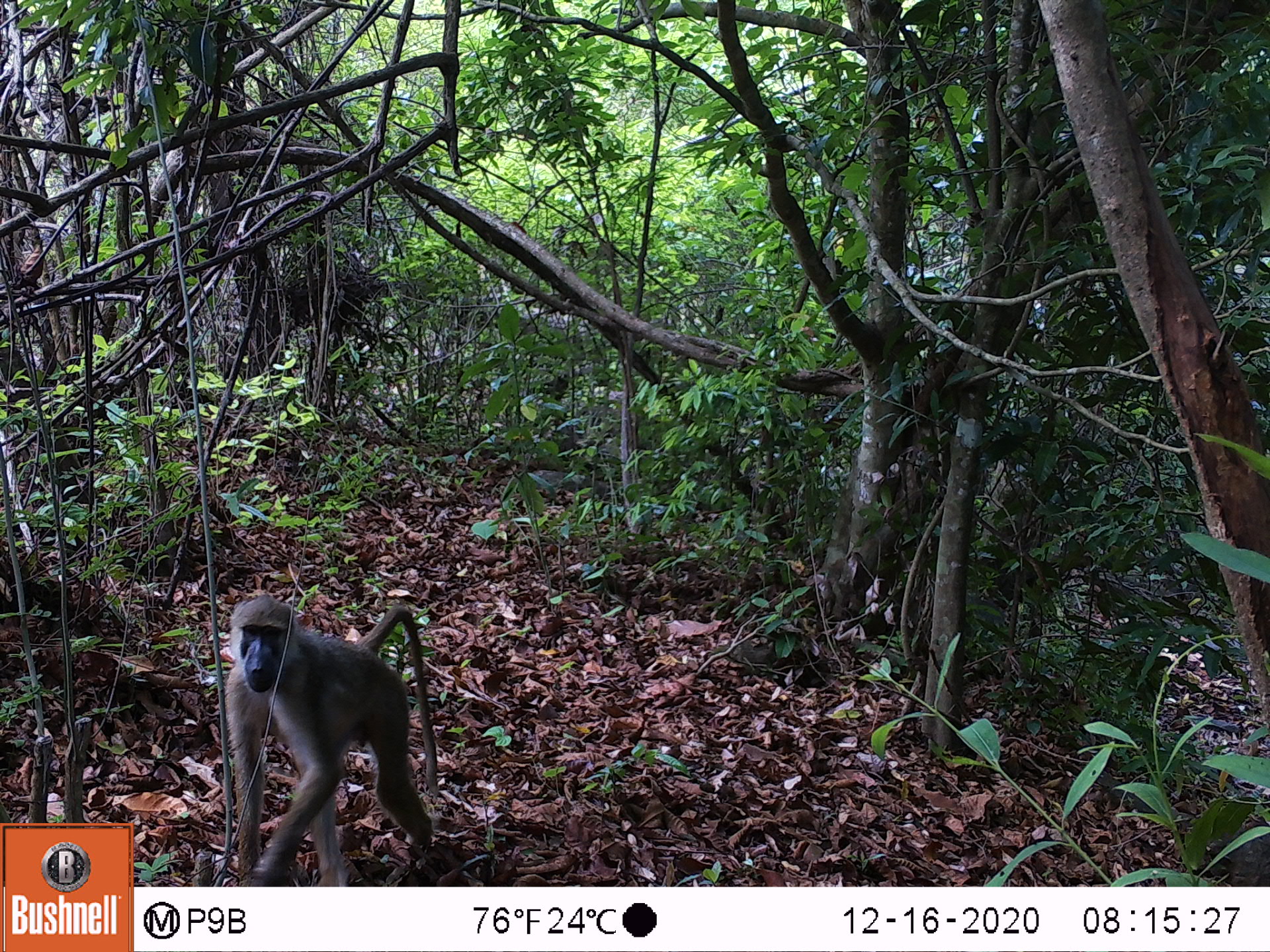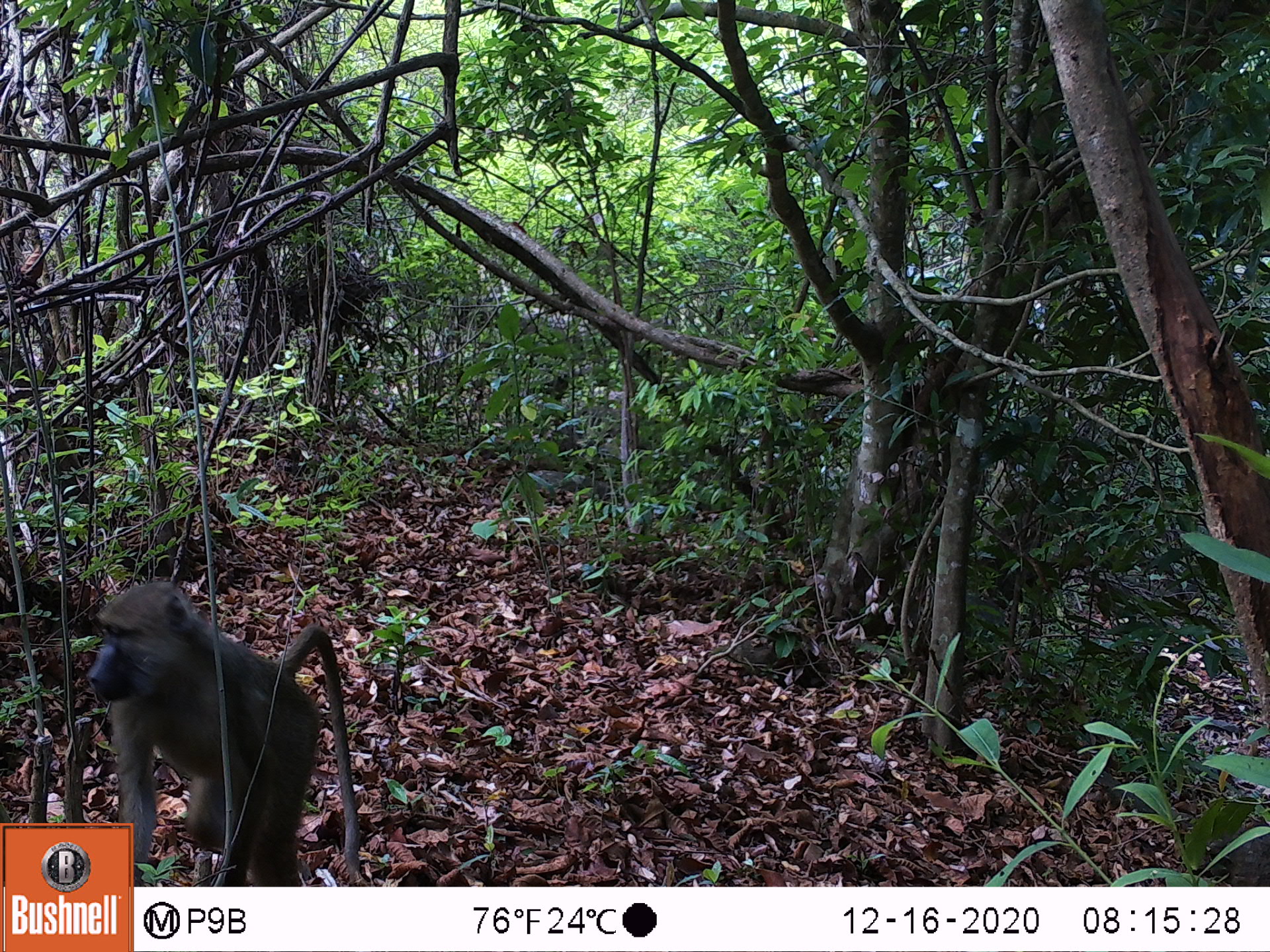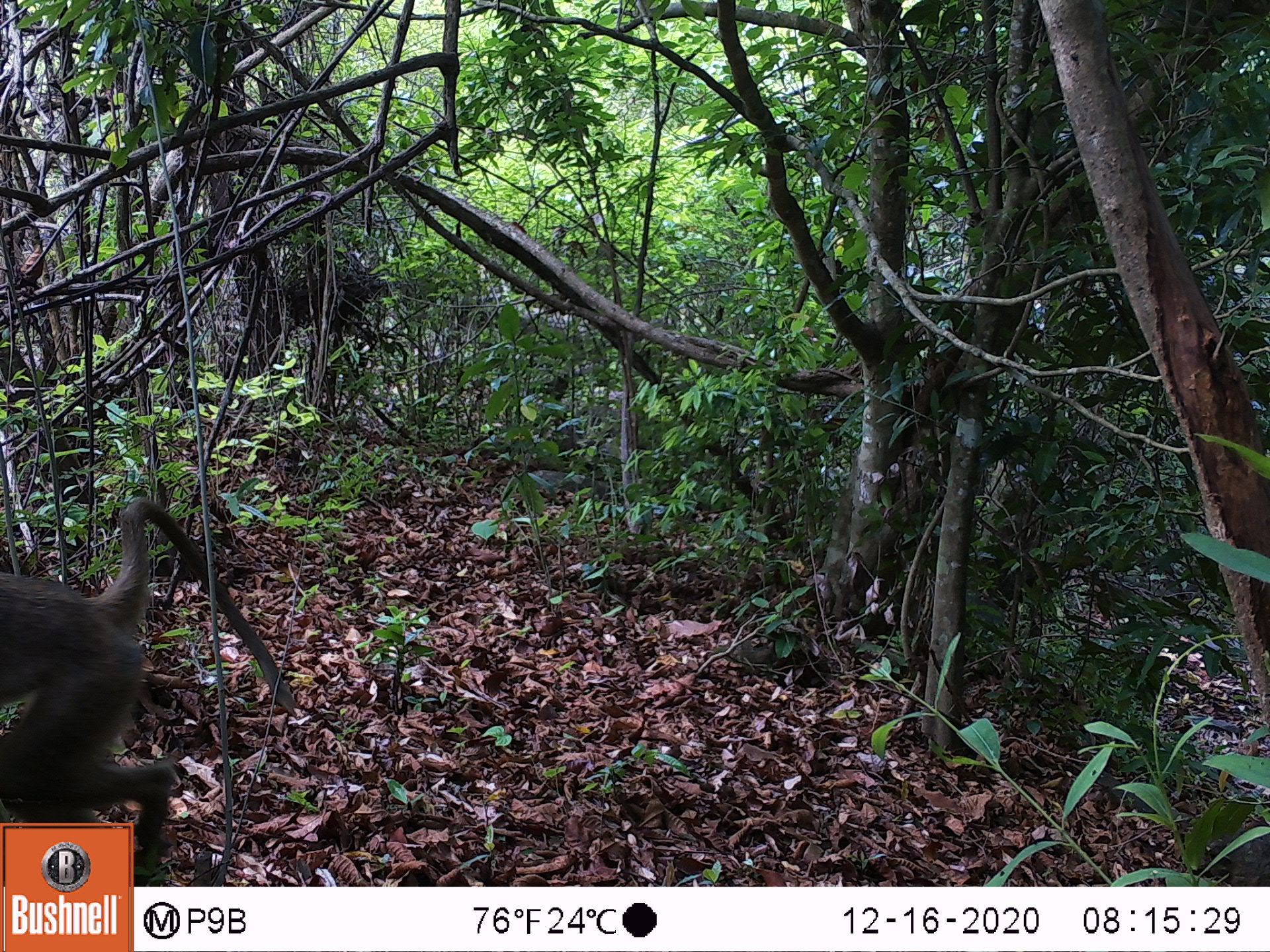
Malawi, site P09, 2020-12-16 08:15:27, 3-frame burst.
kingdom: Animalia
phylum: Chordata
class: Mammalia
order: Primates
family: Cercopithecidae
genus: Papio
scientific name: Papio cynocephalus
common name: yellow baboon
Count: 1.